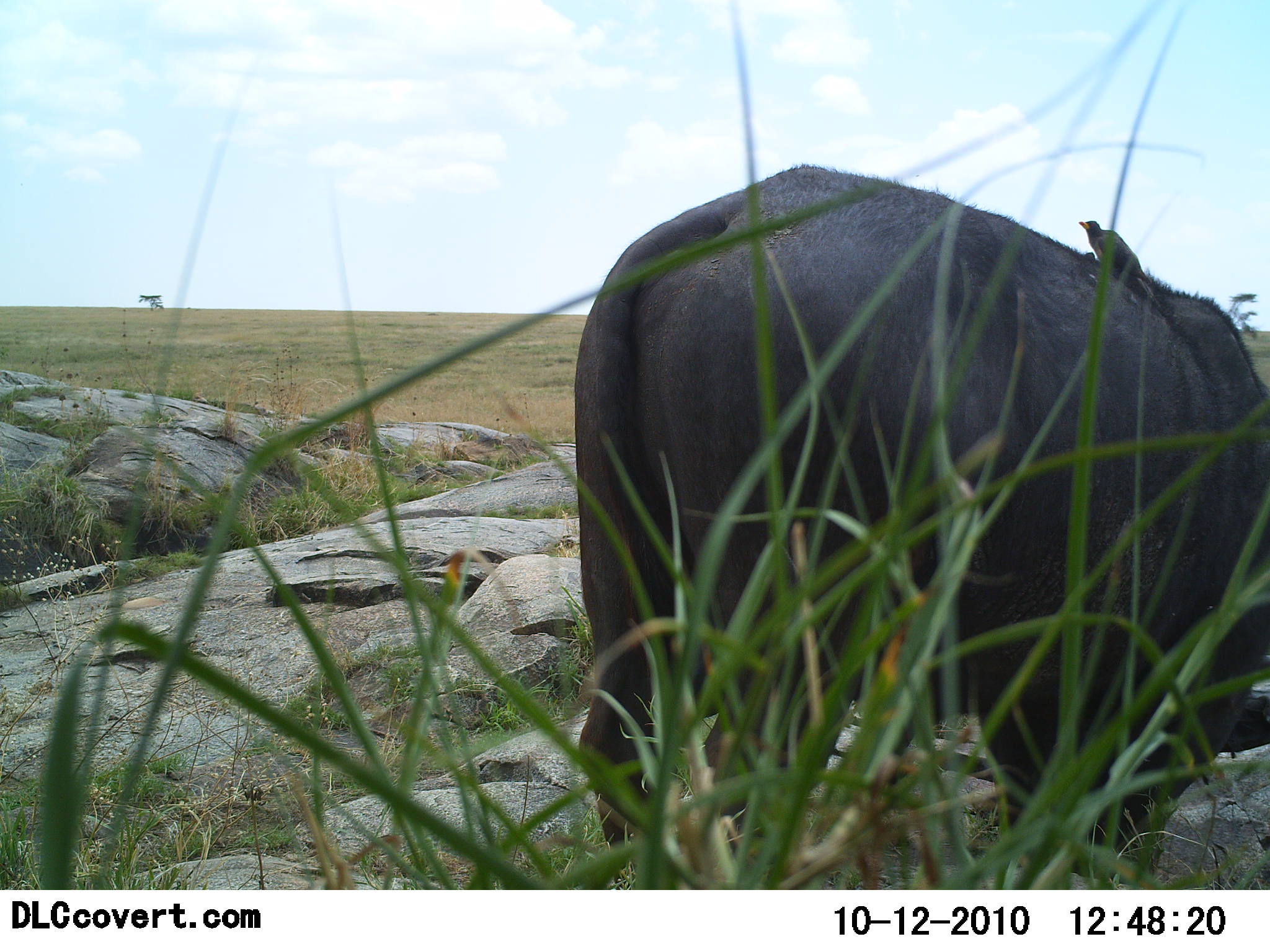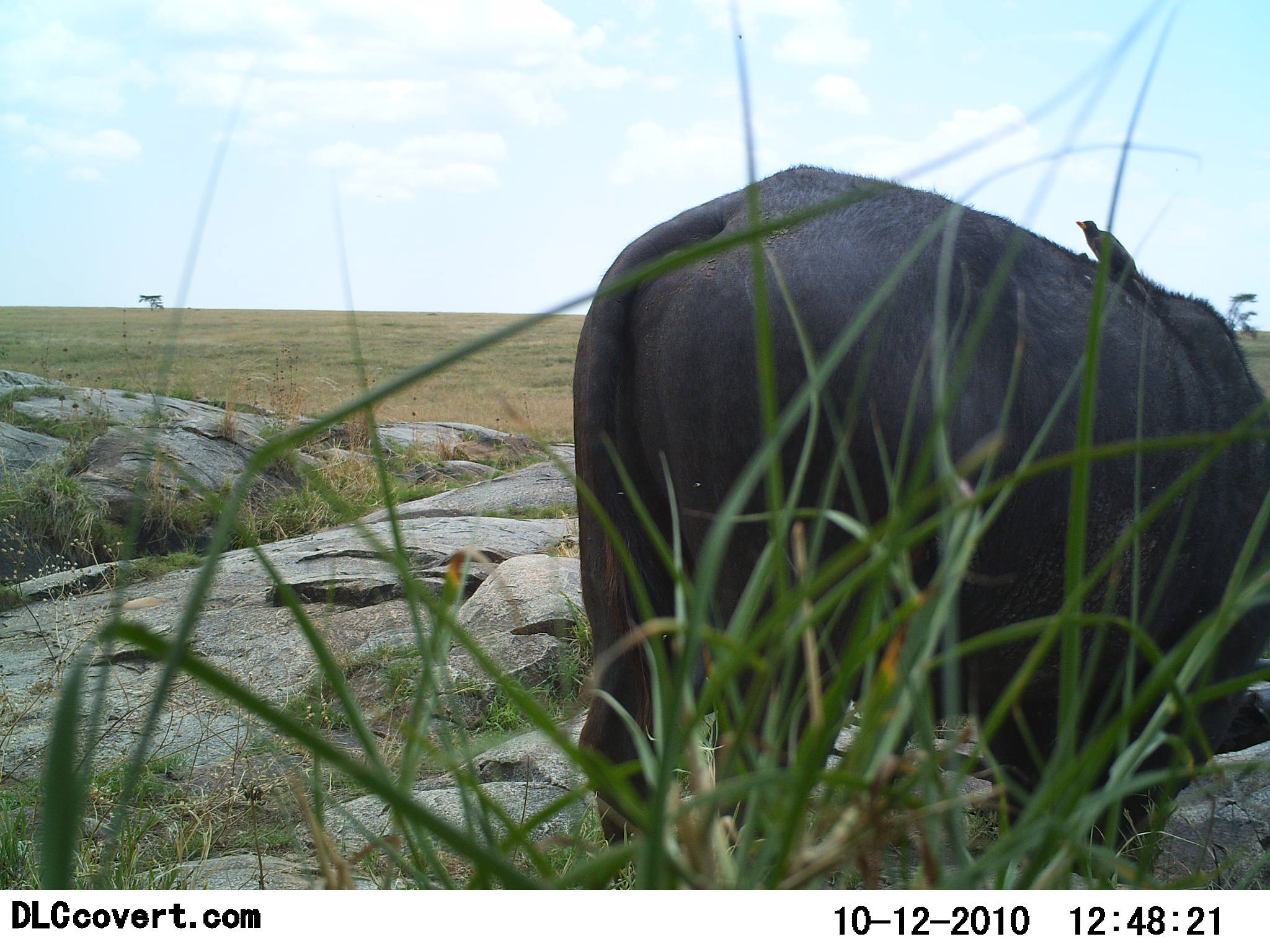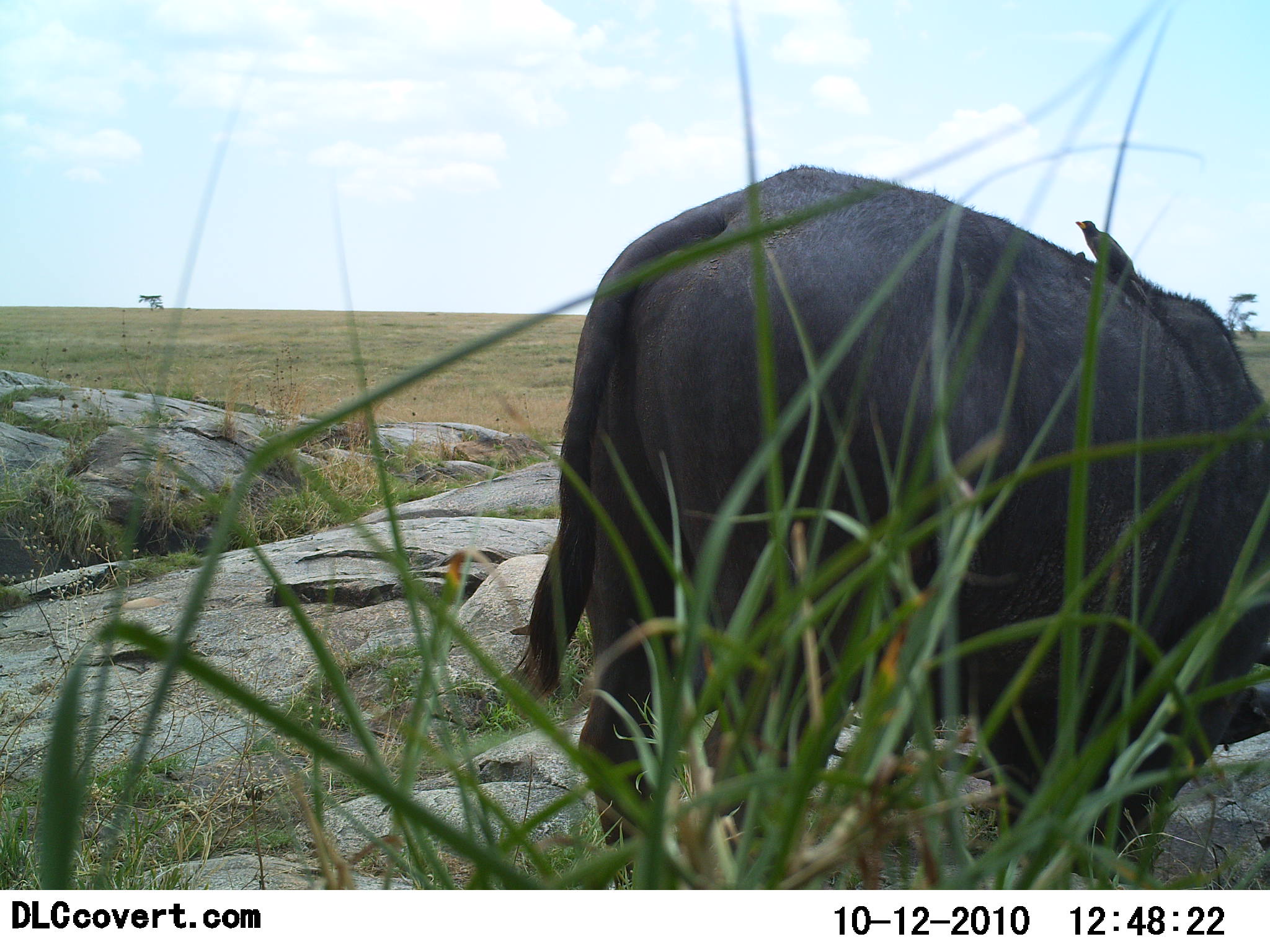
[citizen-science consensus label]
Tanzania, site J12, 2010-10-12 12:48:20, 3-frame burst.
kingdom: Animalia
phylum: Chordata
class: Mammalia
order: Artiodactyla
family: Bovidae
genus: Syncerus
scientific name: Syncerus caffer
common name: cape buffalo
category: buffalo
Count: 1.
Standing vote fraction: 70%.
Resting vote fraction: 0%.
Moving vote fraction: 0%.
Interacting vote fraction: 0%.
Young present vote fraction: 0%.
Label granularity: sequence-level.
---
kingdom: Animalia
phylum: Chordata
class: Aves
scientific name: Aves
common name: bird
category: otherbird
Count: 1.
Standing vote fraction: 71%.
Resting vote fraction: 21%.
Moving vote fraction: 0%.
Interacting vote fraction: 29%.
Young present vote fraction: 0%.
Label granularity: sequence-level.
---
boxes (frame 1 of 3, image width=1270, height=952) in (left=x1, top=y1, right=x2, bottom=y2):
animal: (left=576, top=164, right=1270, bottom=874); (left=1078, top=220, right=1154, bottom=284)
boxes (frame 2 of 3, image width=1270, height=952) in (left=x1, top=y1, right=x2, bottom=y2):
animal: (left=571, top=162, right=1270, bottom=869); (left=1074, top=219, right=1146, bottom=288)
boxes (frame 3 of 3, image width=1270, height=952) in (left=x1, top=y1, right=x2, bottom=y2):
animal: (left=513, top=163, right=1270, bottom=862); (left=1073, top=219, right=1163, bottom=304)